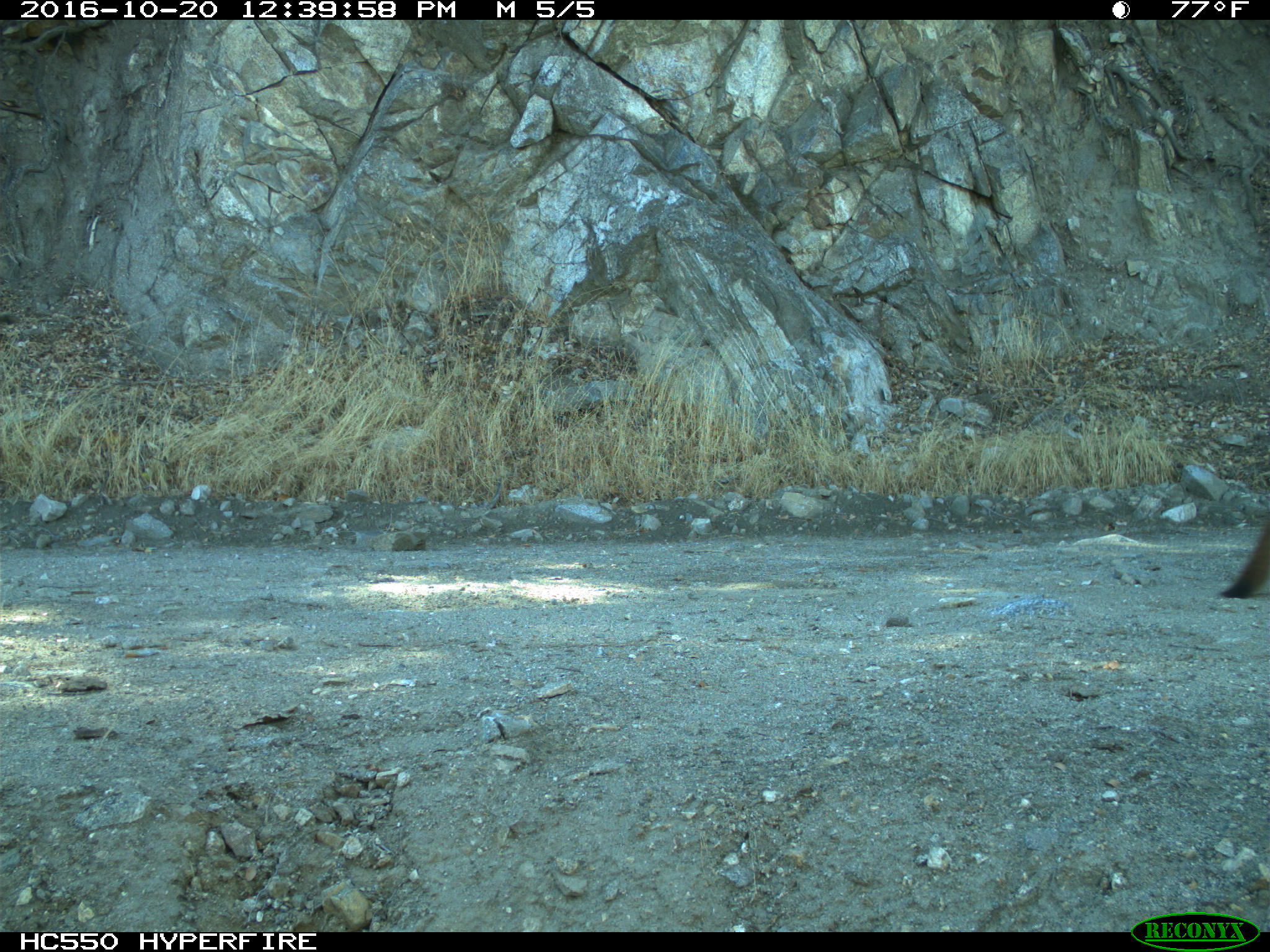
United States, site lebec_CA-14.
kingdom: Animalia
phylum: Chordata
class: Mammalia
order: Carnivora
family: Felidae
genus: Puma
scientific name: Puma concolor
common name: mountain lion